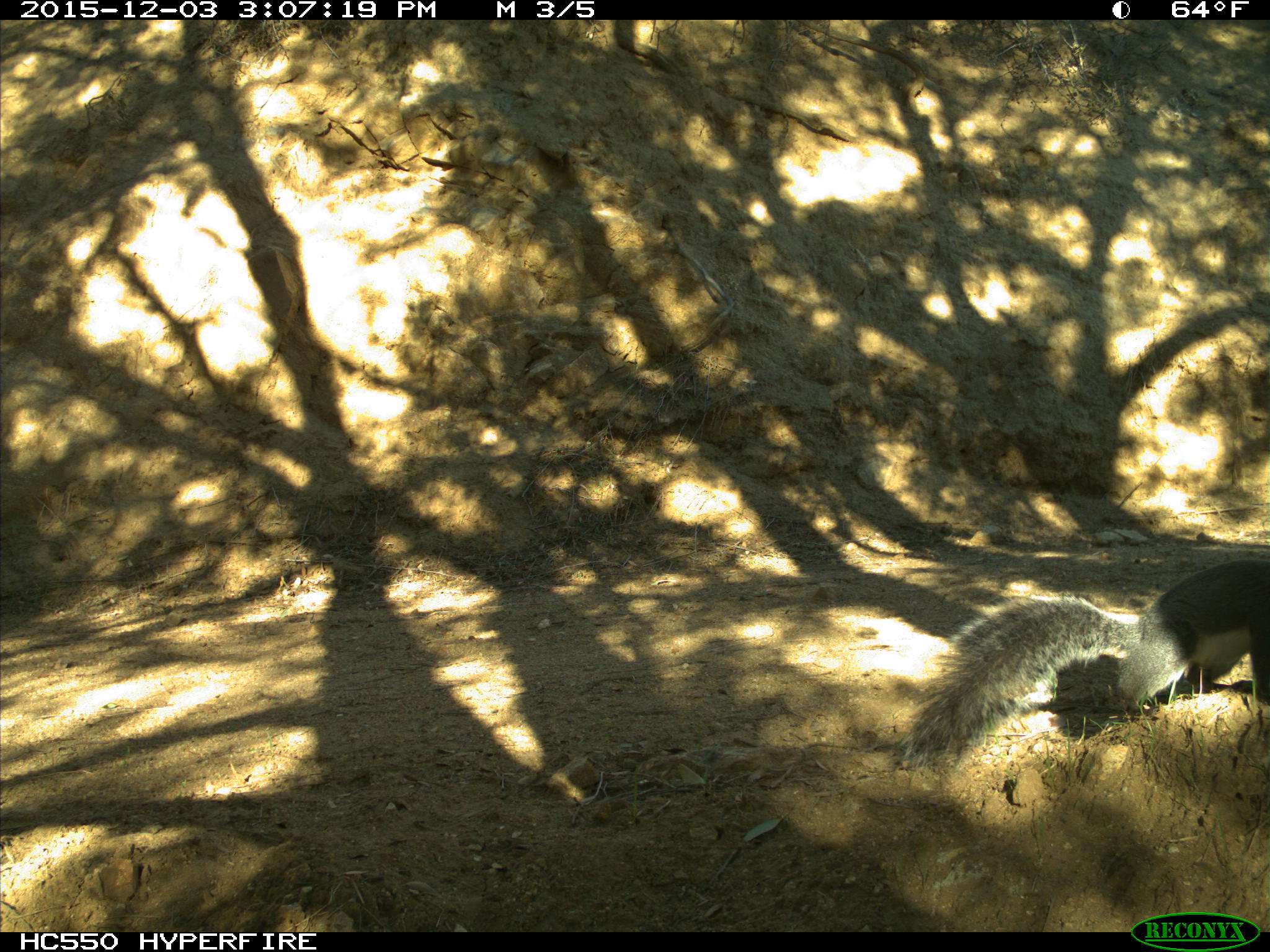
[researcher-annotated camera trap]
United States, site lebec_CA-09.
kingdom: Animalia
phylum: Chordata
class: Mammalia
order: Rodentia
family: Sciuridae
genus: Sciurus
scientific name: Sciurus carolinensis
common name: eastern gray squirrel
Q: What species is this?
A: Sciurus carolinensis (eastern gray squirrel).